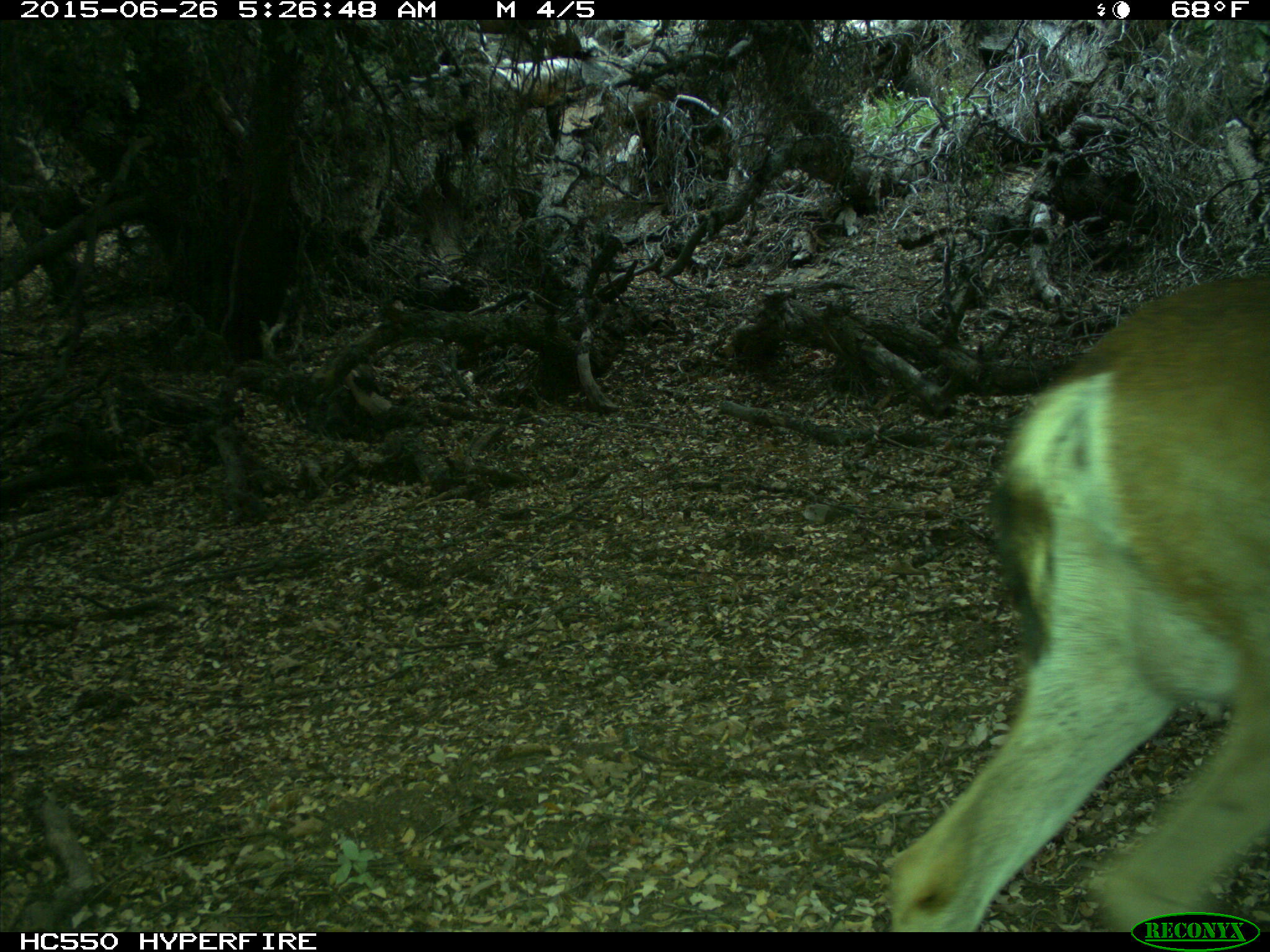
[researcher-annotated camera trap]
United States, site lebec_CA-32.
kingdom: Animalia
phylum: Chordata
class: Mammalia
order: Artiodactyla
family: Cervidae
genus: Odocoileus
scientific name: Odocoileus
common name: deer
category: unidentified deer